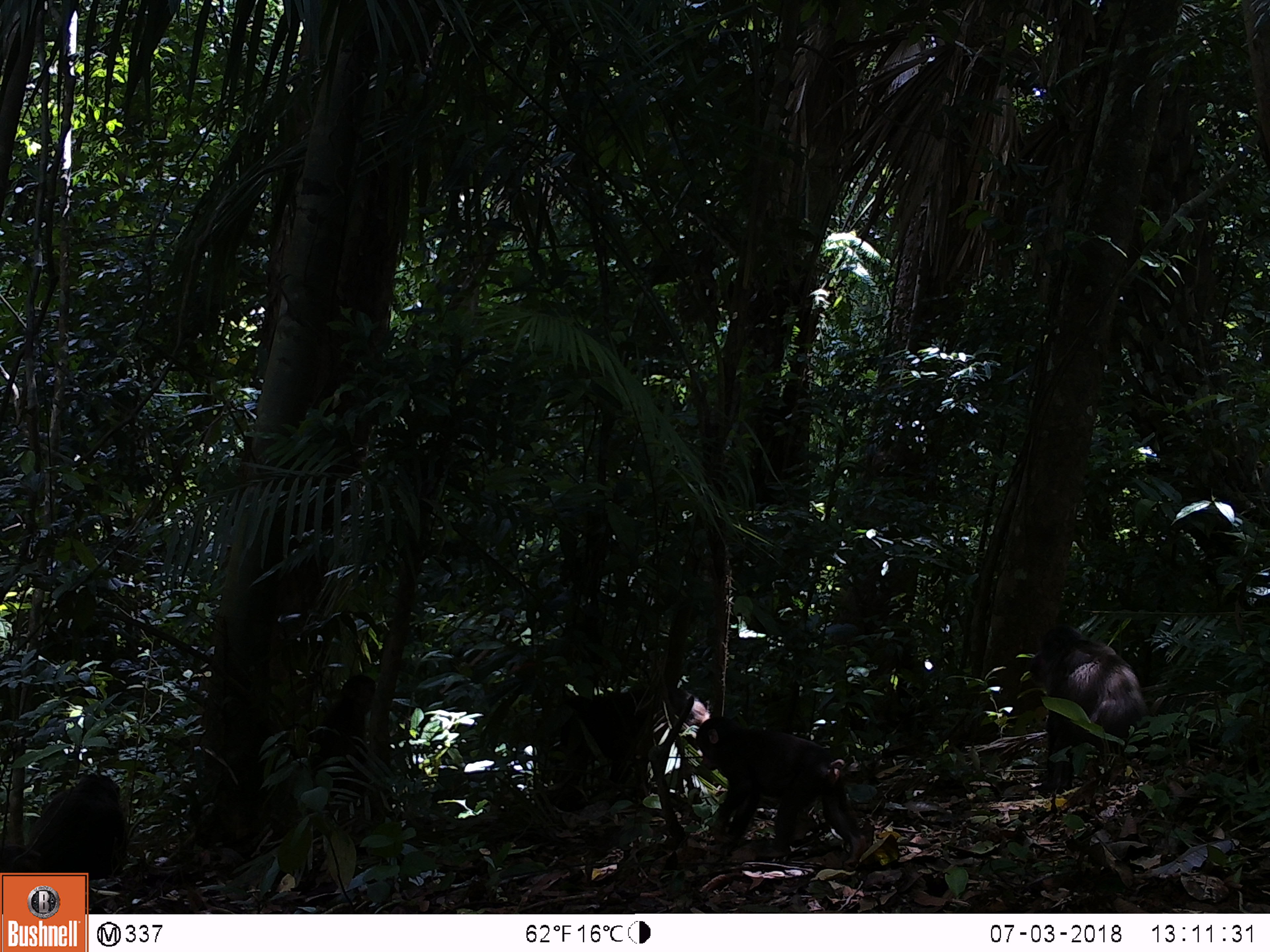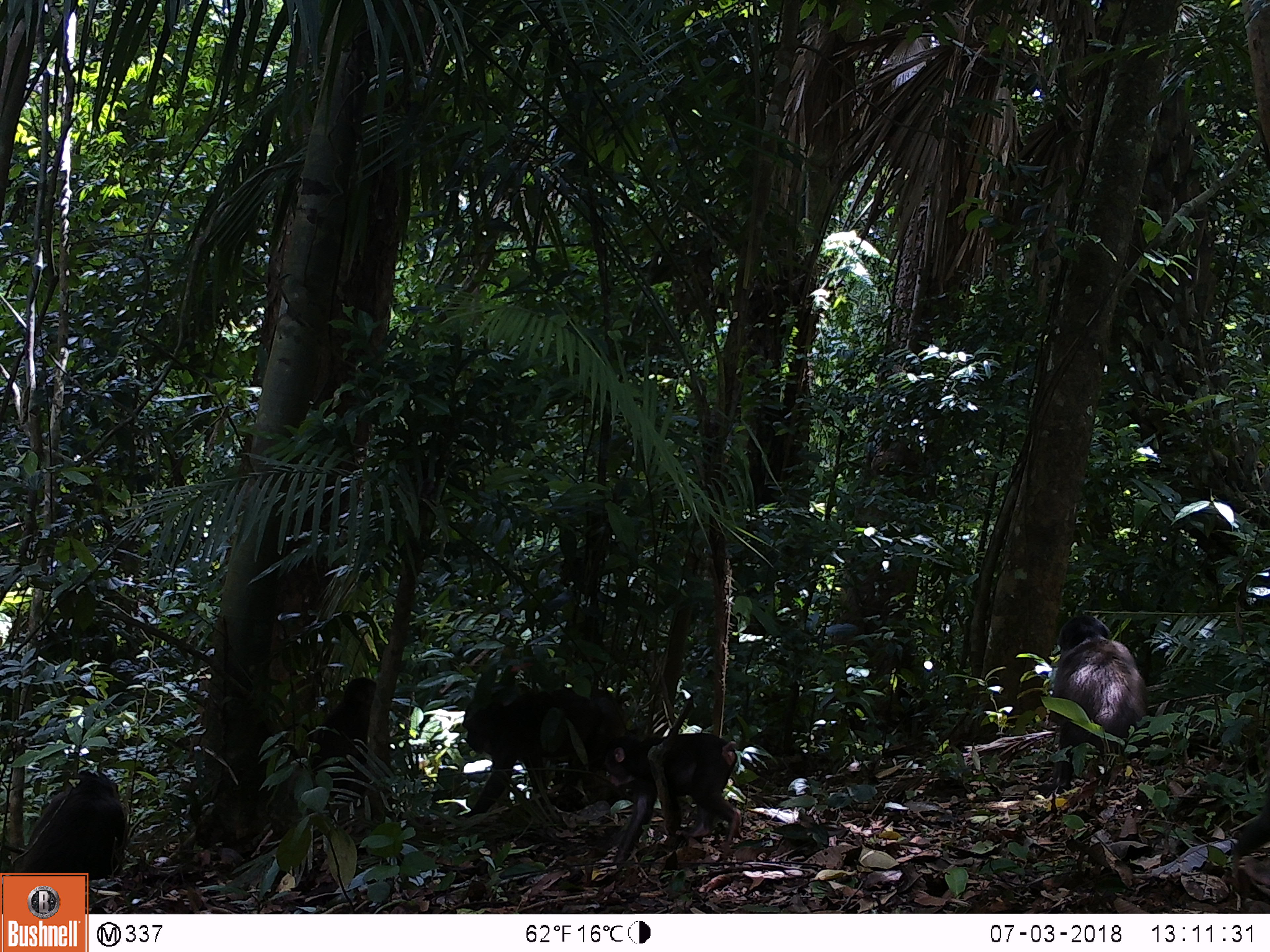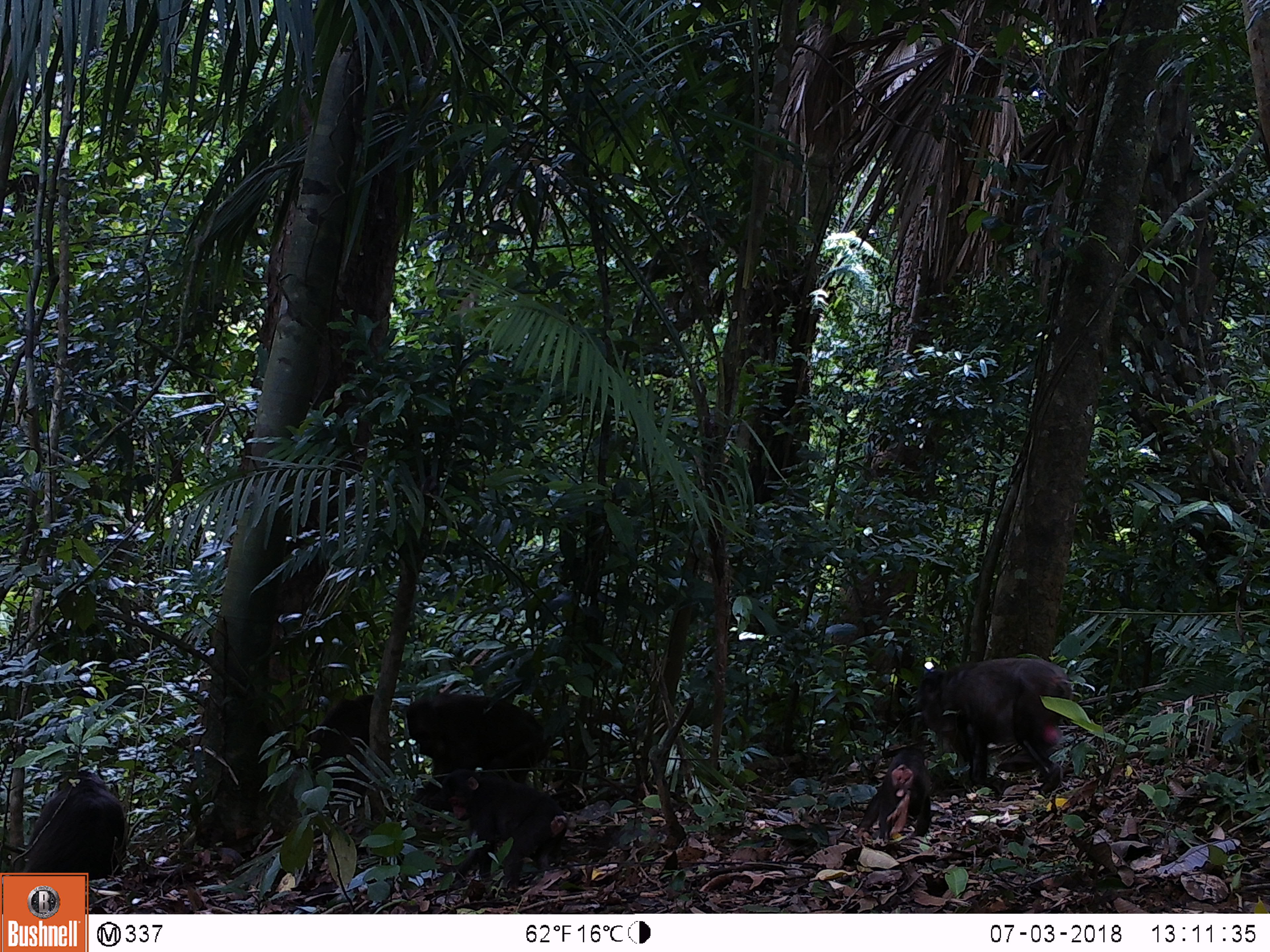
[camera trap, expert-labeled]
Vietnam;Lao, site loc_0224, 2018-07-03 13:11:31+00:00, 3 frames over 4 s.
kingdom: Animalia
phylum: Chordata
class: Mammalia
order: Primates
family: Cercopithecidae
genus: Macaca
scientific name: Macaca arctoides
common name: stump-tailed macaque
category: stump tailed macaque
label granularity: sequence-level